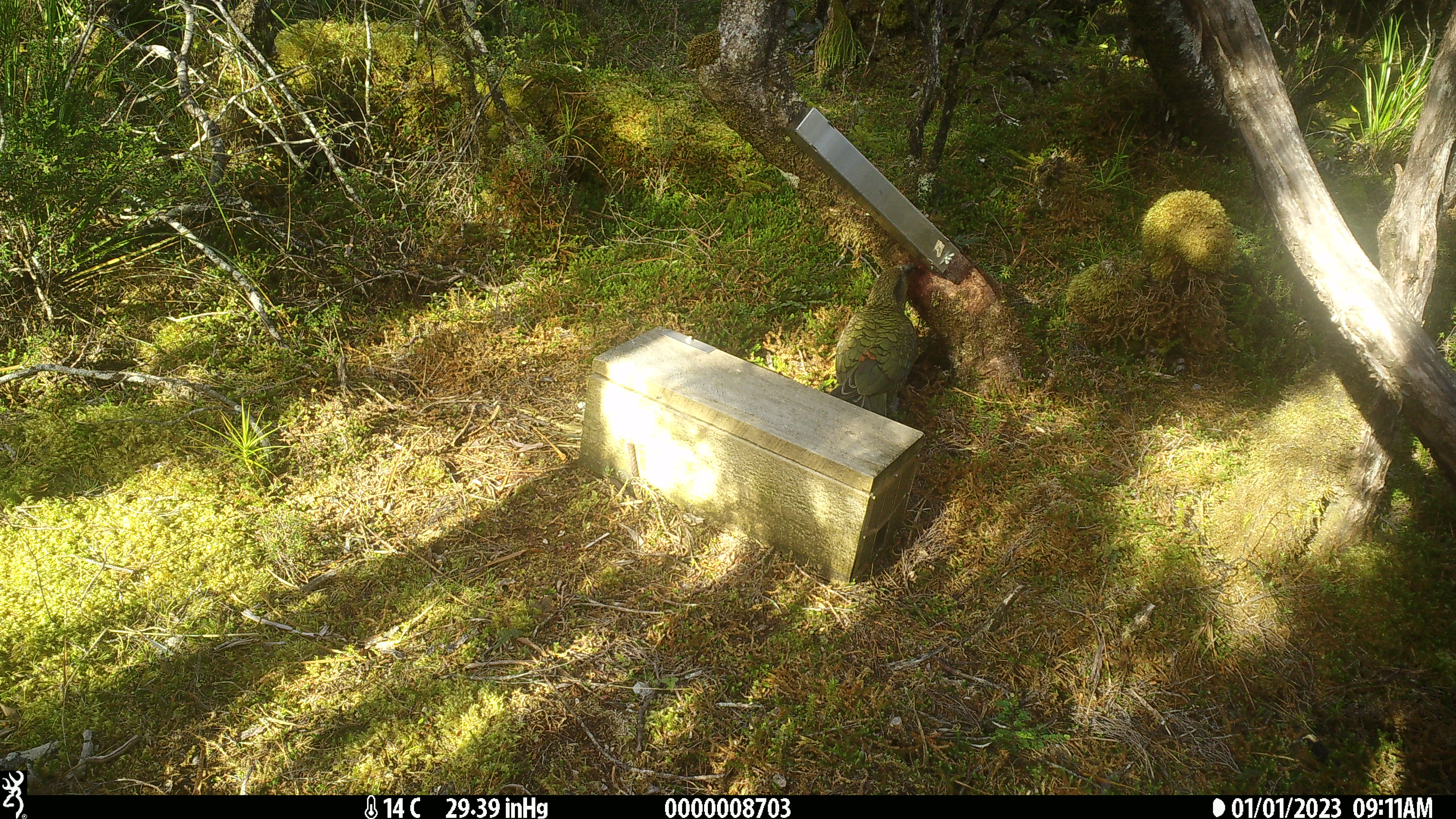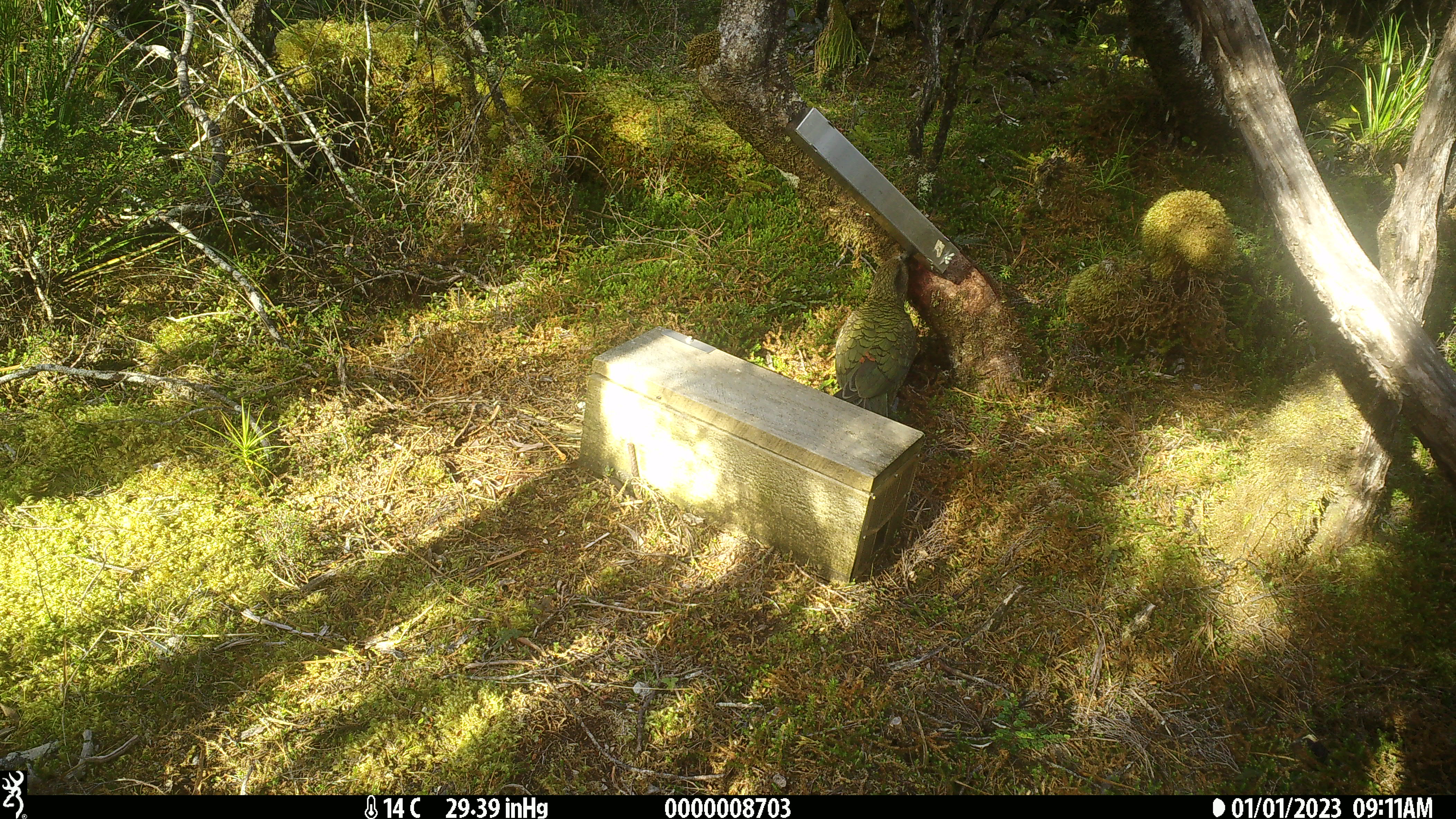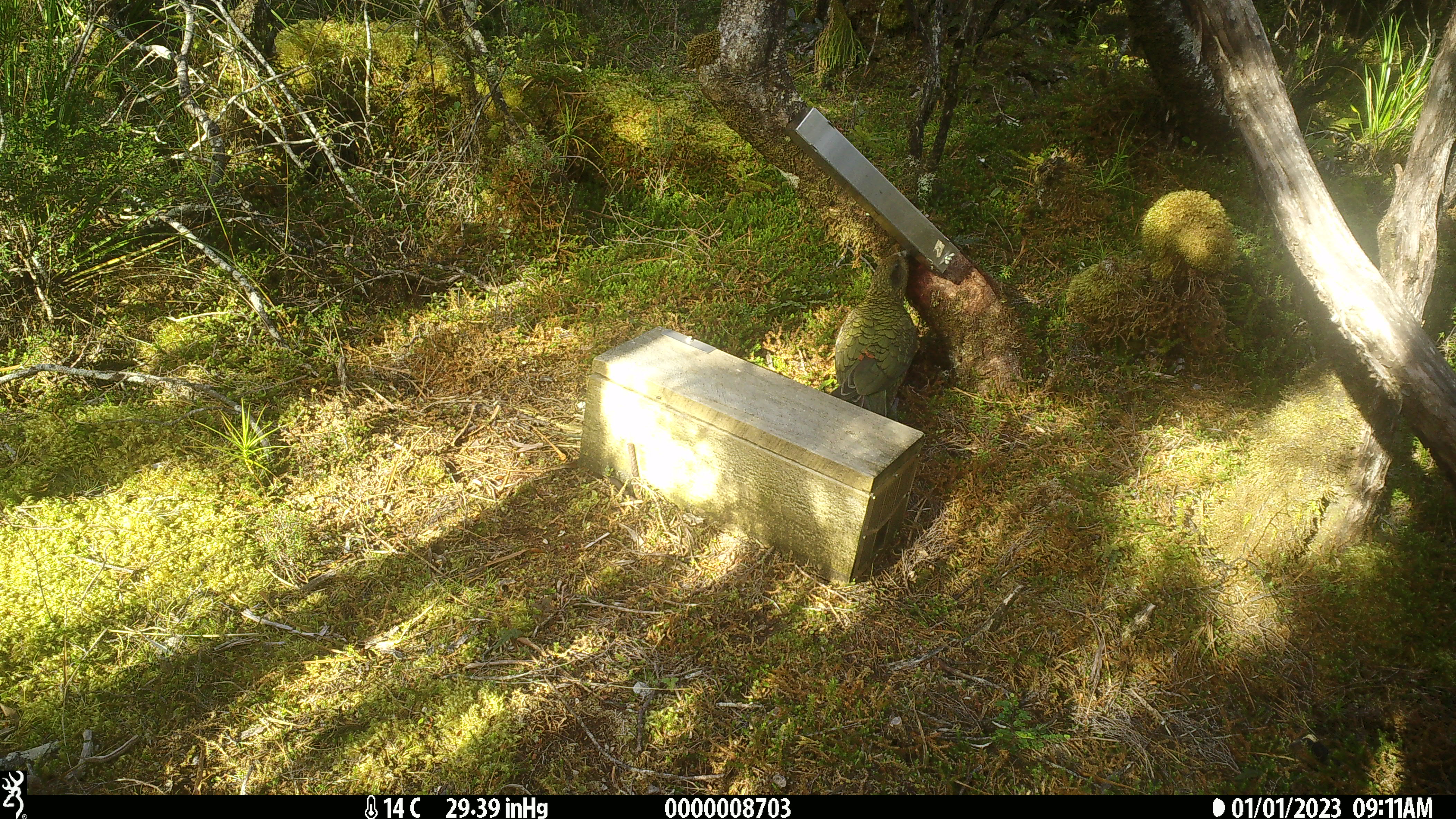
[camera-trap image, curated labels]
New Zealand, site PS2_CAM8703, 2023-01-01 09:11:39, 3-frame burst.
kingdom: Animalia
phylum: Chordata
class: Aves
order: Psittaciformes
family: Strigopidae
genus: Nestor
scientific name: Nestor notabilis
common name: kea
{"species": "kea (Nestor notabilis)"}